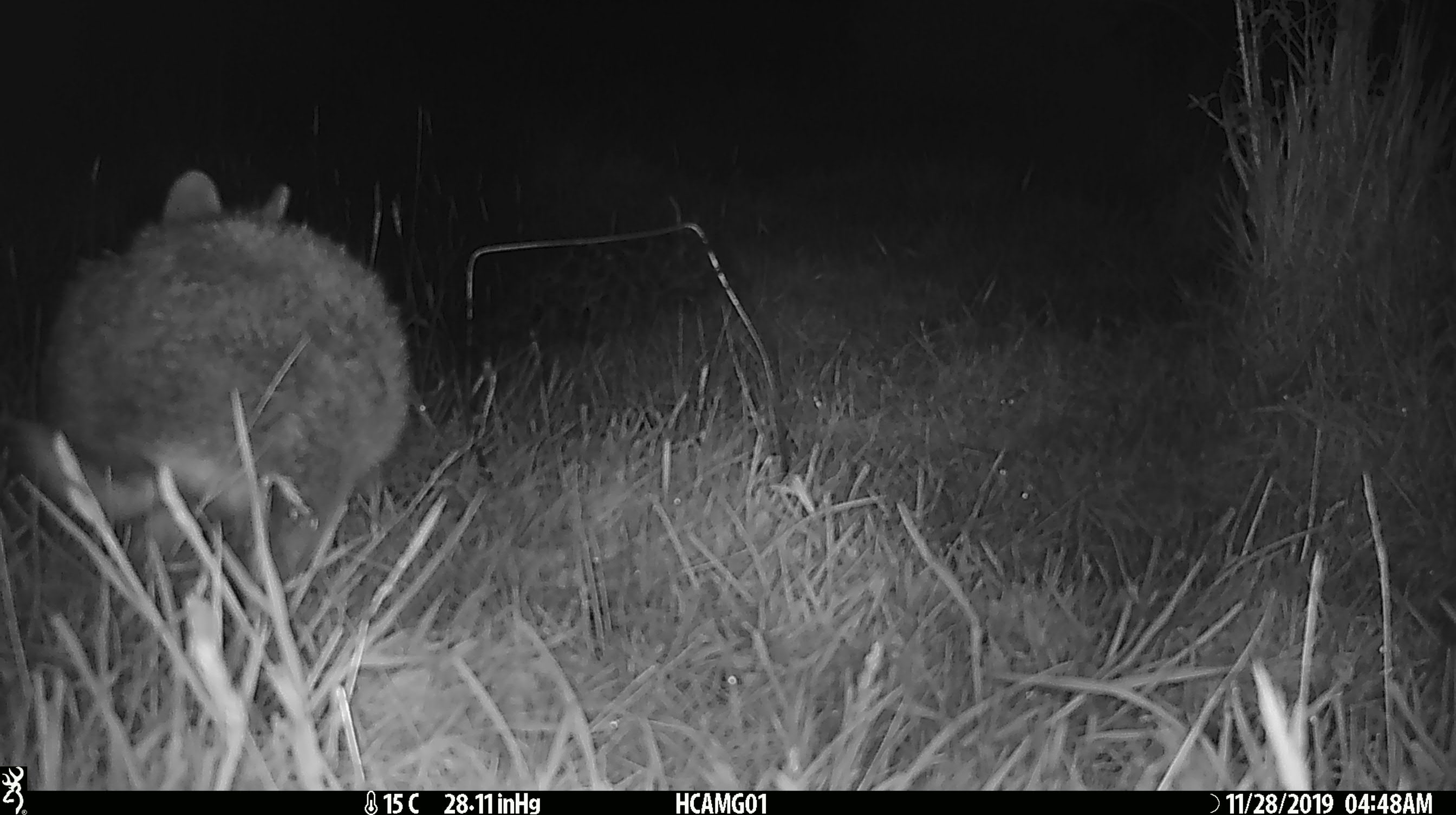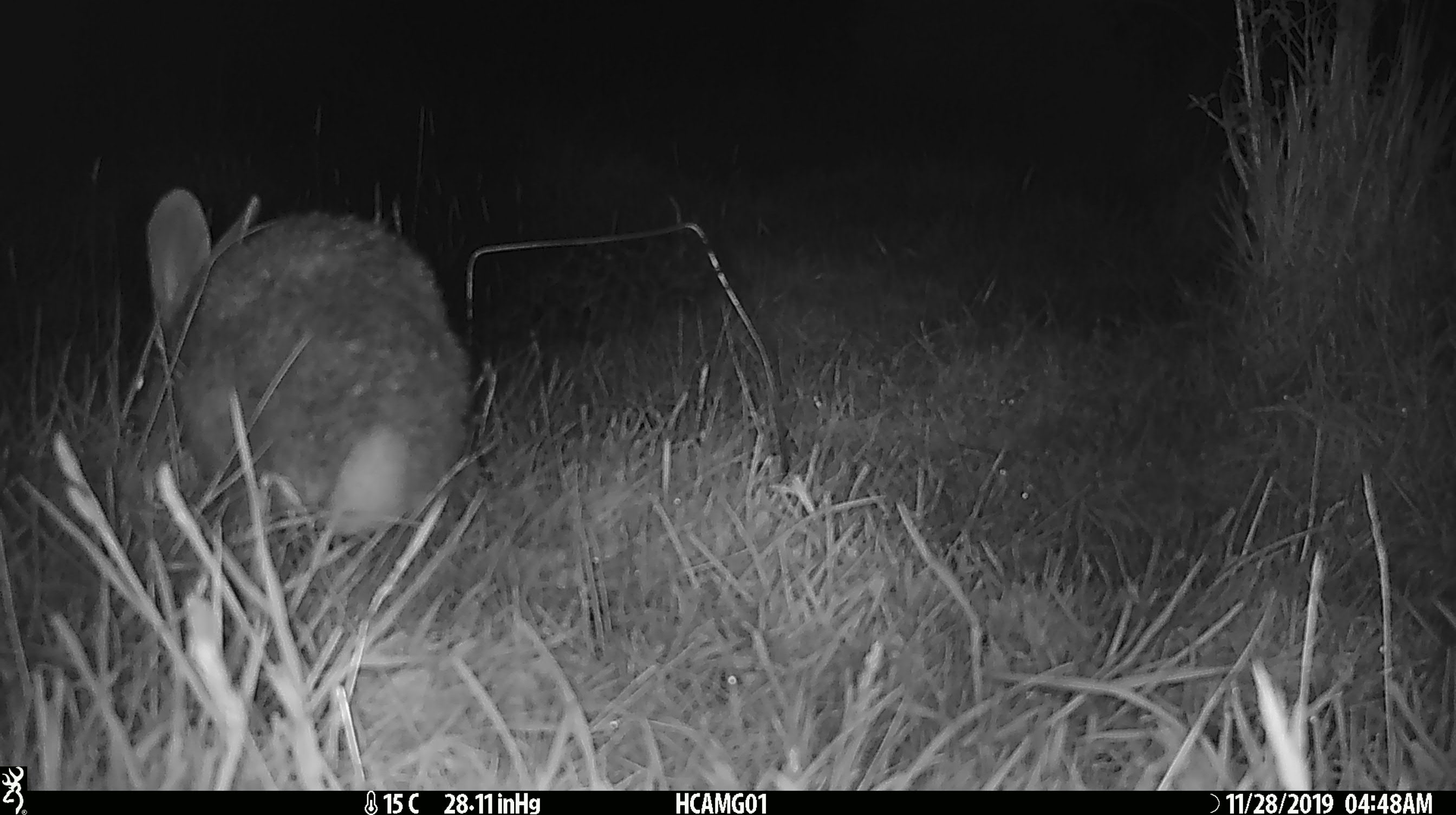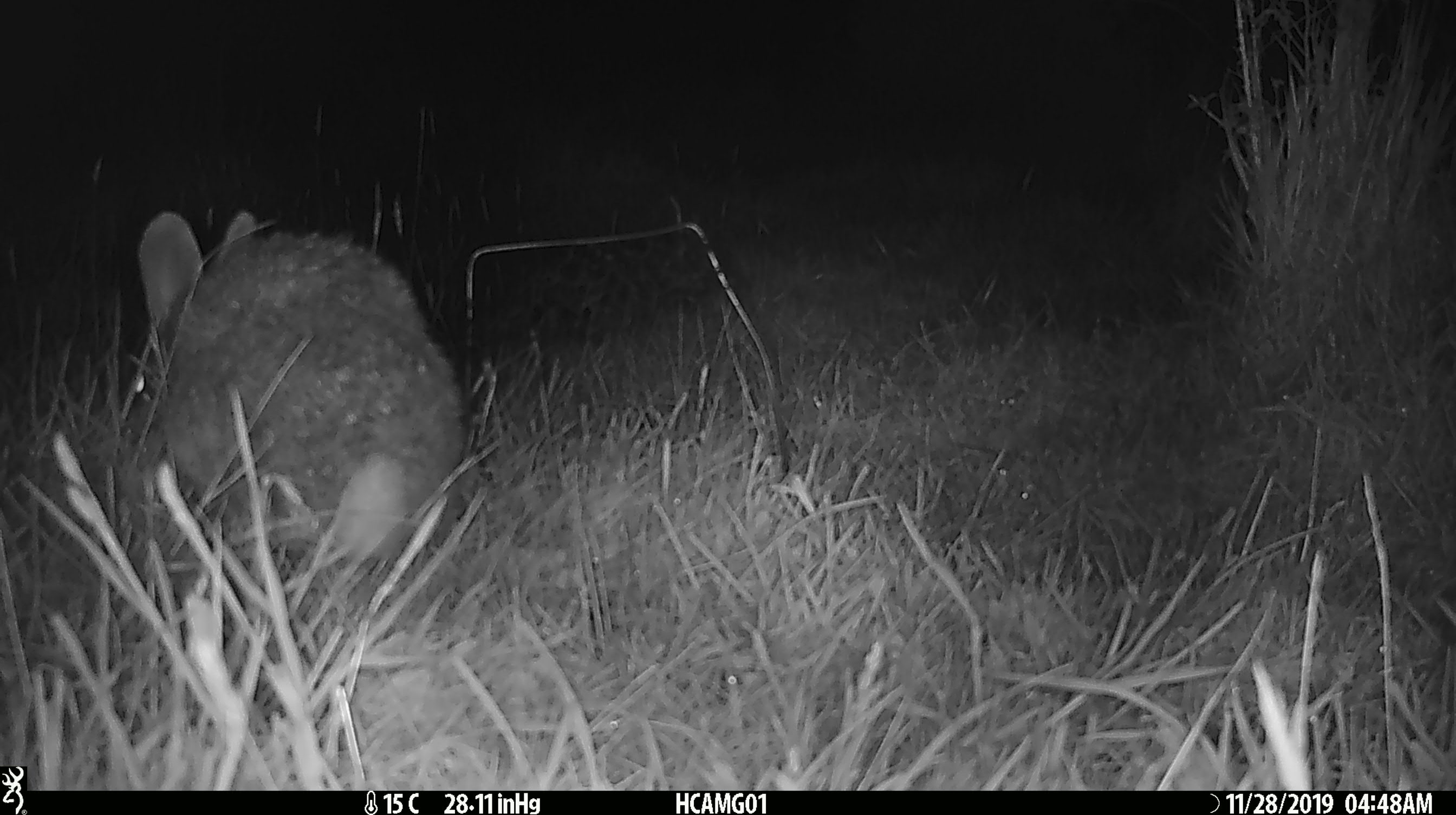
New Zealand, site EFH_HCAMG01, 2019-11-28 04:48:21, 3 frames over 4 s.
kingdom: Animalia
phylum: Chordata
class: Mammalia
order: Lagomorpha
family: Leporidae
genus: Oryctolagus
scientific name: Oryctolagus cuniculus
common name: european rabbit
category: rabbit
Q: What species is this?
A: Rabbit (european rabbit) (Oryctolagus cuniculus).